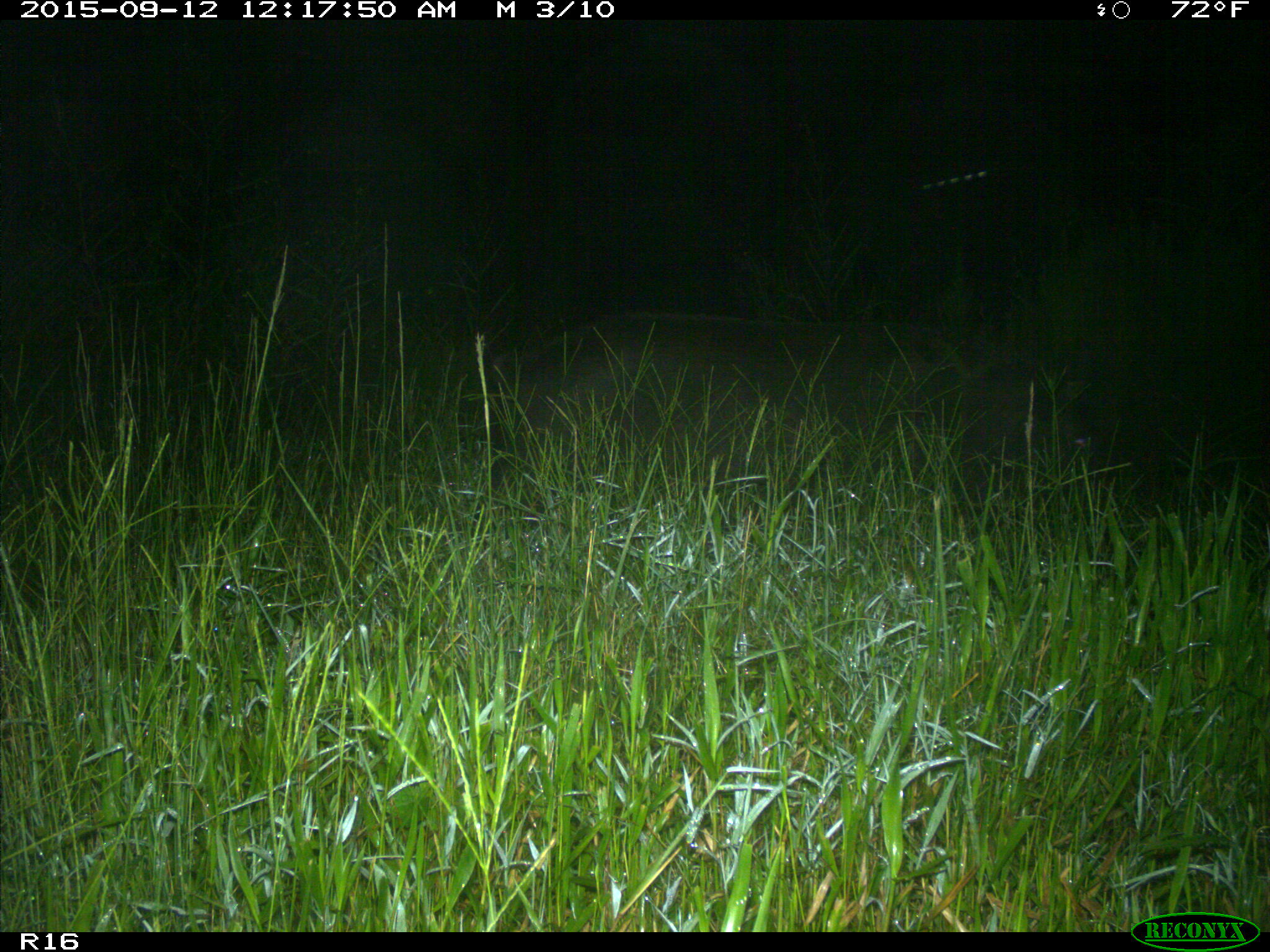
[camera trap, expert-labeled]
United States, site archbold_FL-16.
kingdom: Animalia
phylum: Chordata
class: Mammalia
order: Artiodactyla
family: Suidae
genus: Sus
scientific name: Sus scrofa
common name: wild boar